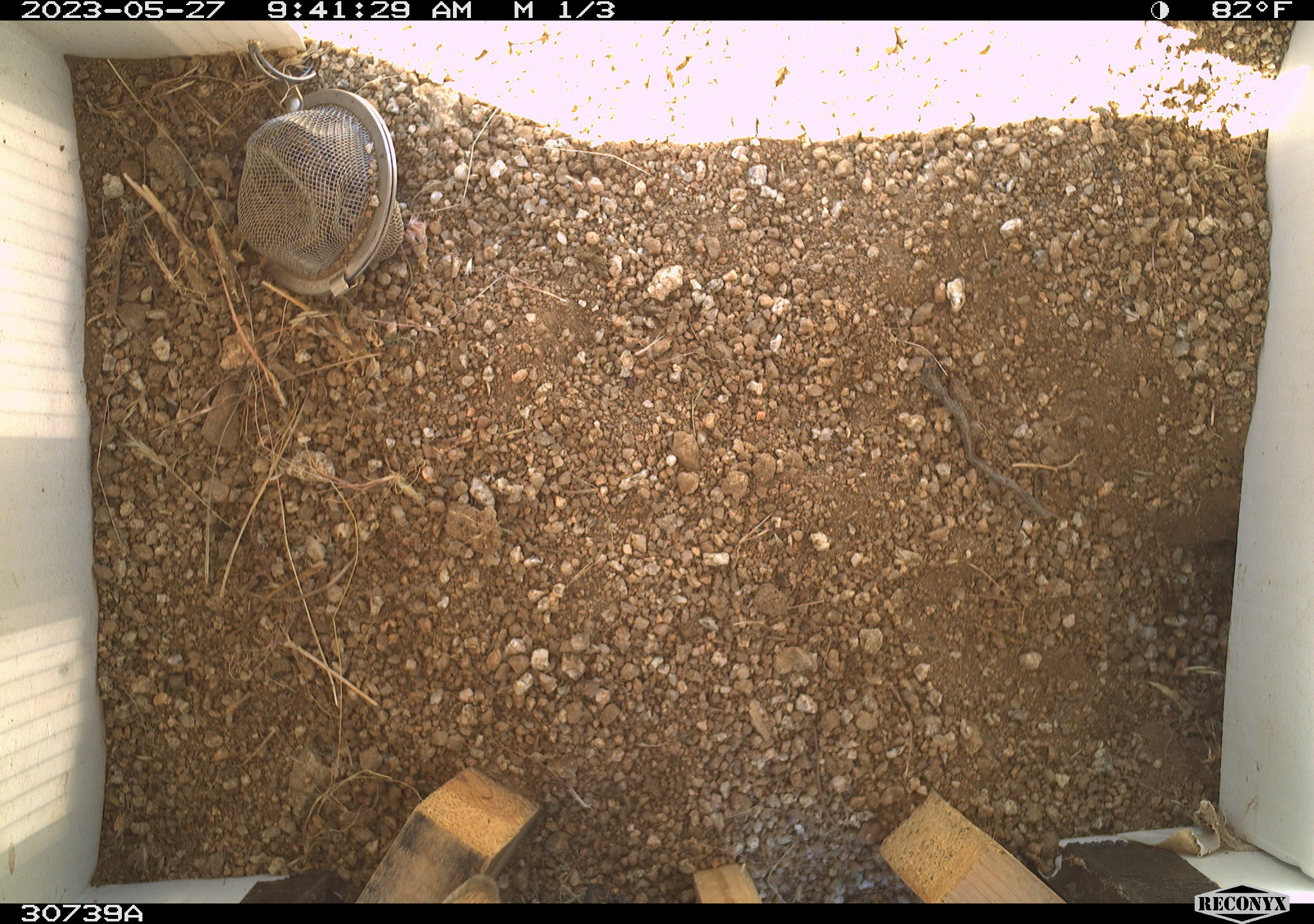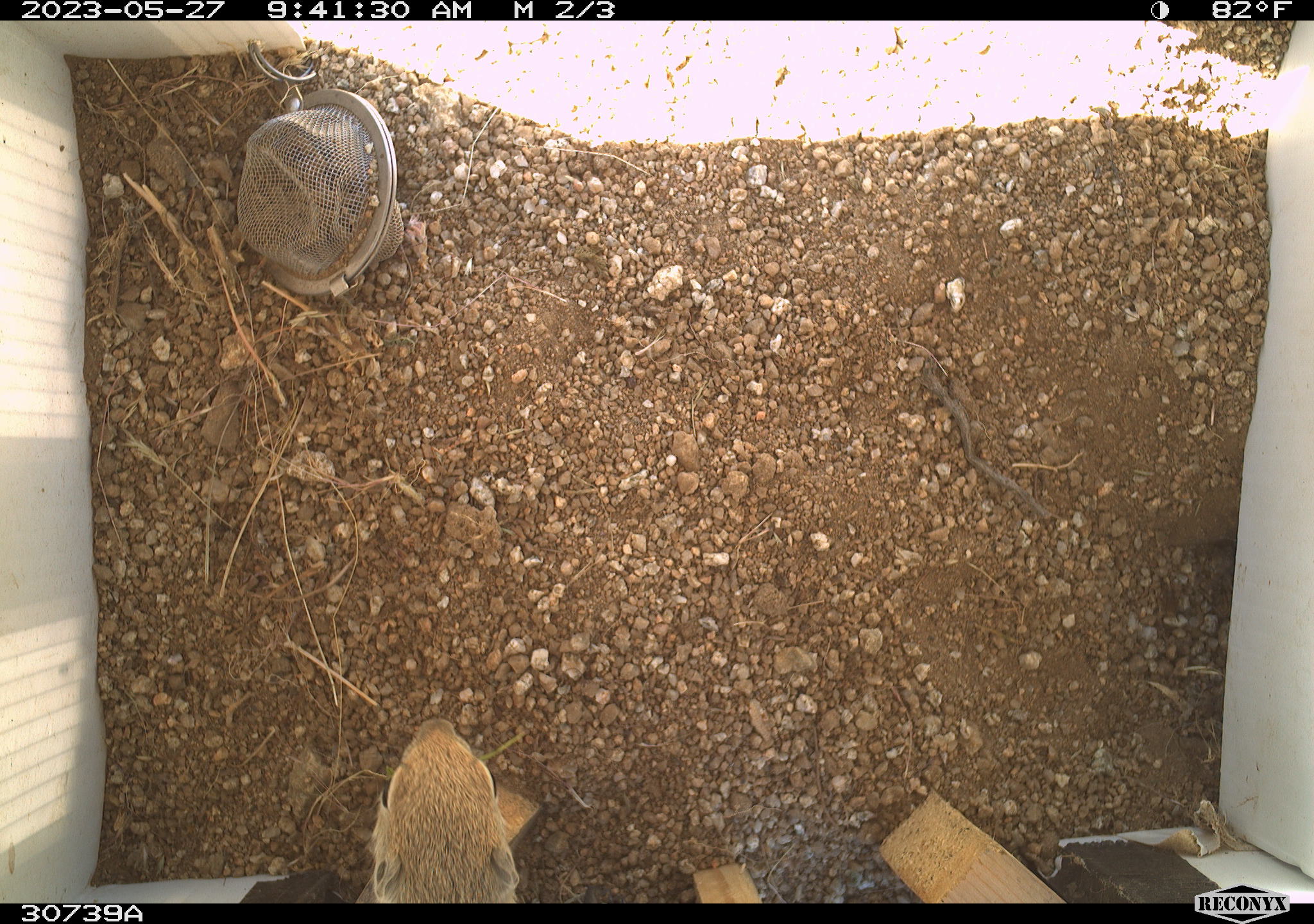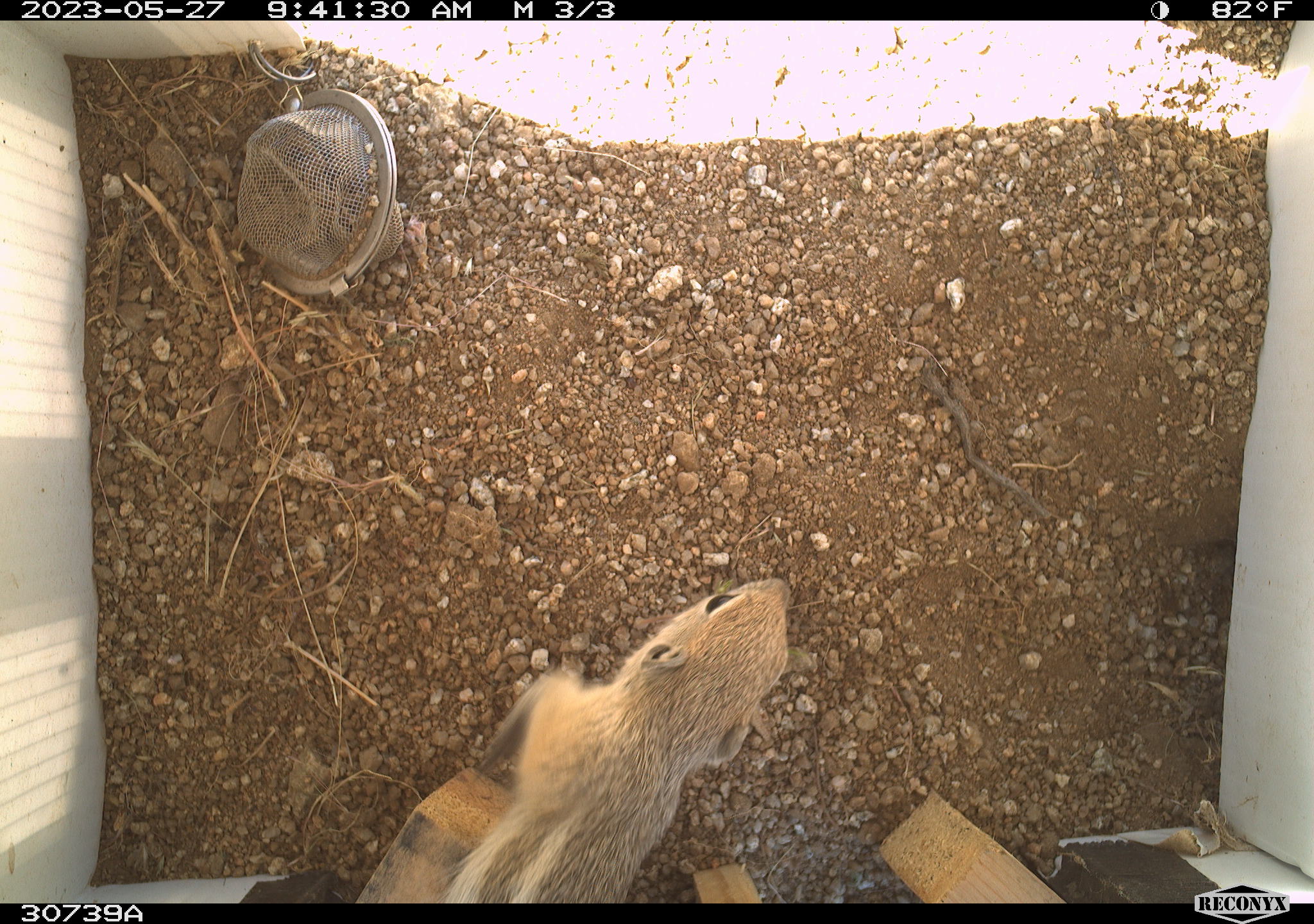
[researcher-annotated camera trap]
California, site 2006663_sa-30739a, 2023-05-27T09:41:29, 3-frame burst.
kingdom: Animalia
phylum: Chordata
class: Mammalia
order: Rodentia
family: Sciuridae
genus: Ammospermophilus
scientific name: Ammospermophilus leucurus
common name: white-tailed antelope squirrel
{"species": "white-tailed antelope squirrel (Ammospermophilus leucurus)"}